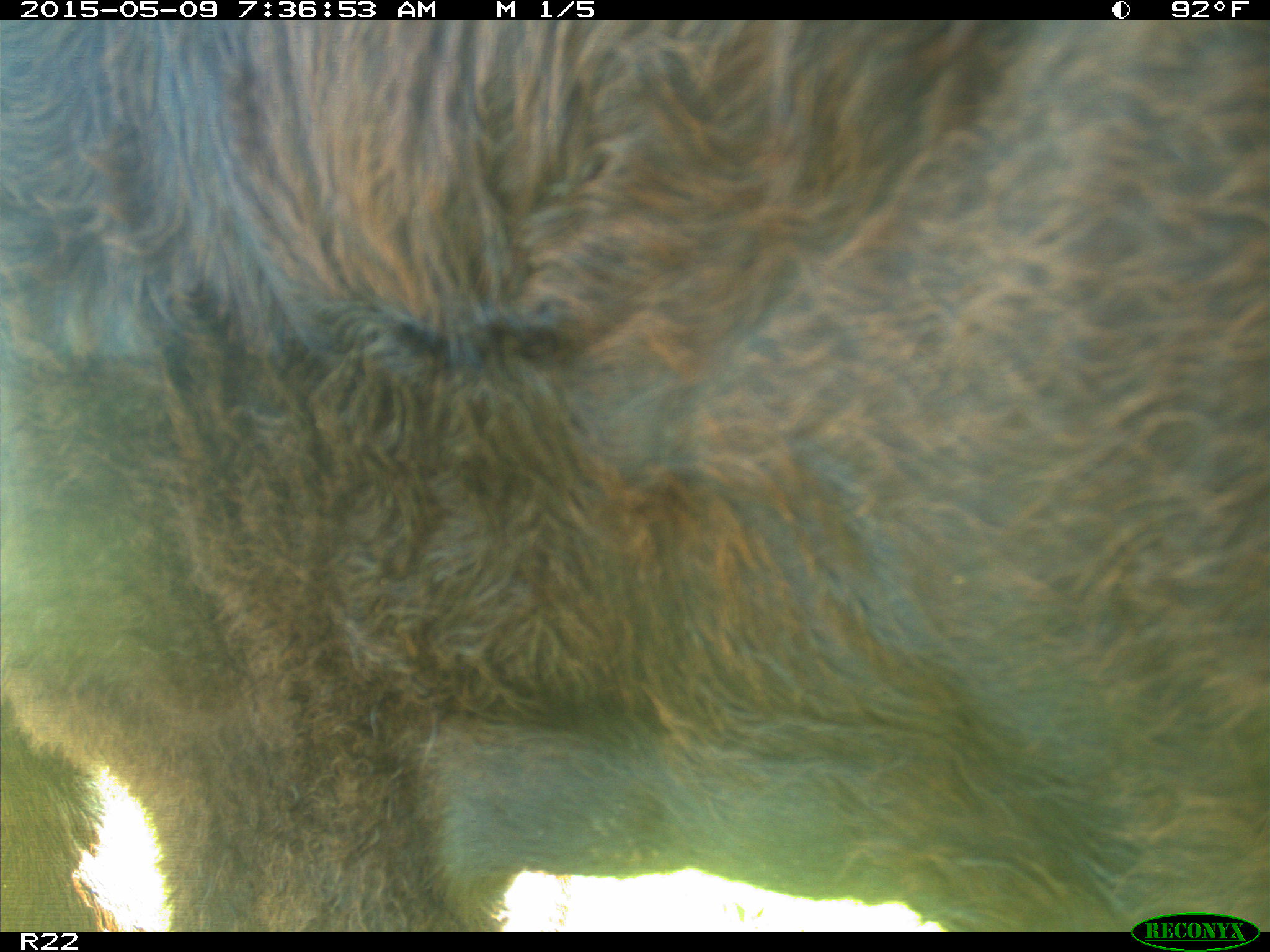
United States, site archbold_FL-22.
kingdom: Animalia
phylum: Chordata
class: Mammalia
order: Artiodactyla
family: Bovidae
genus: Bos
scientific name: Bos taurus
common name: domestic cow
Bos taurus (domestic cow).